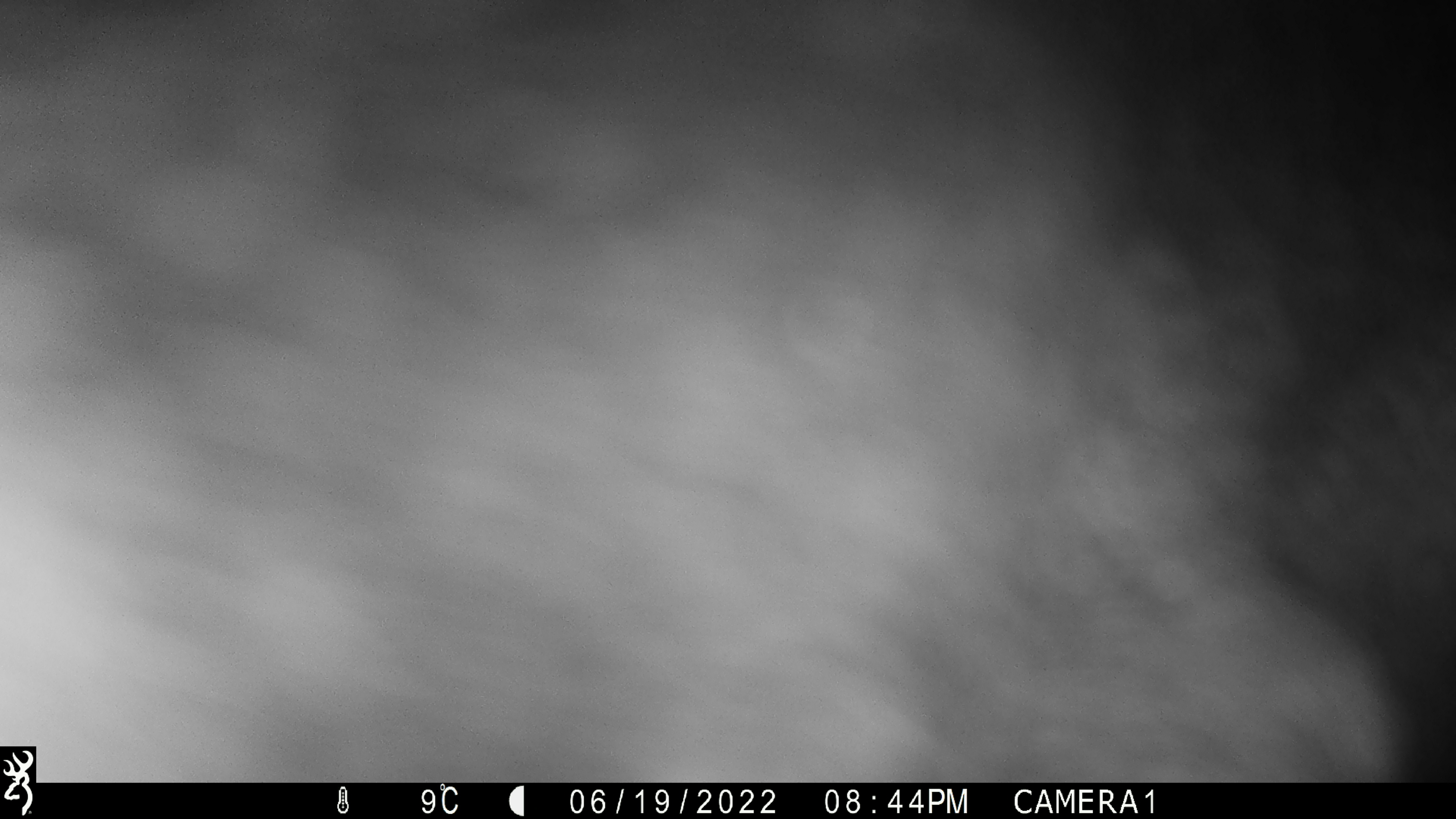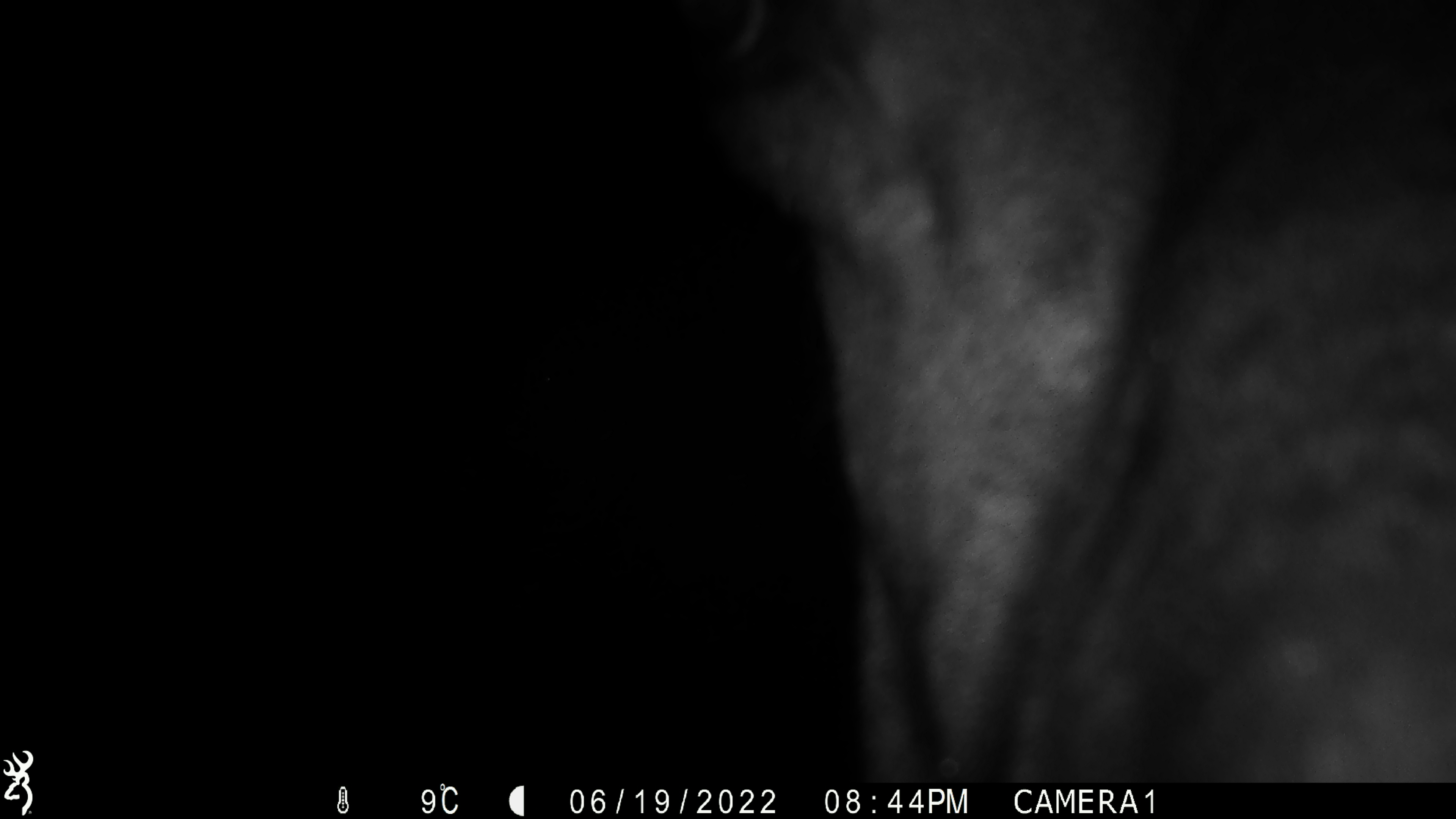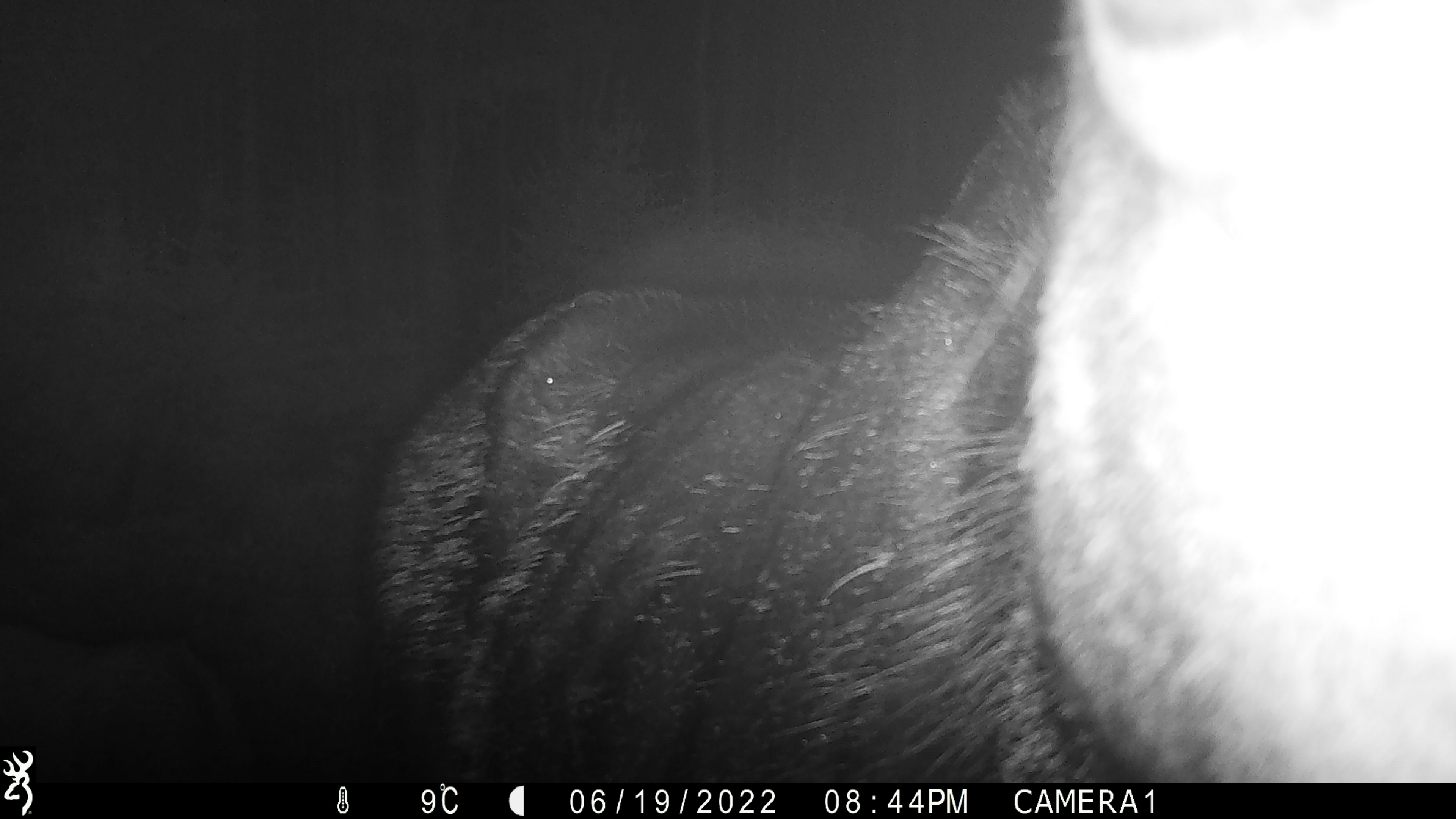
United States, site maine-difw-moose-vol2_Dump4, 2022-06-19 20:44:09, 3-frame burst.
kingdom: Animalia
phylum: Chordata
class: Mammalia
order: Artiodactyla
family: Cervidae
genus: Alces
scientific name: Alces alces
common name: moose